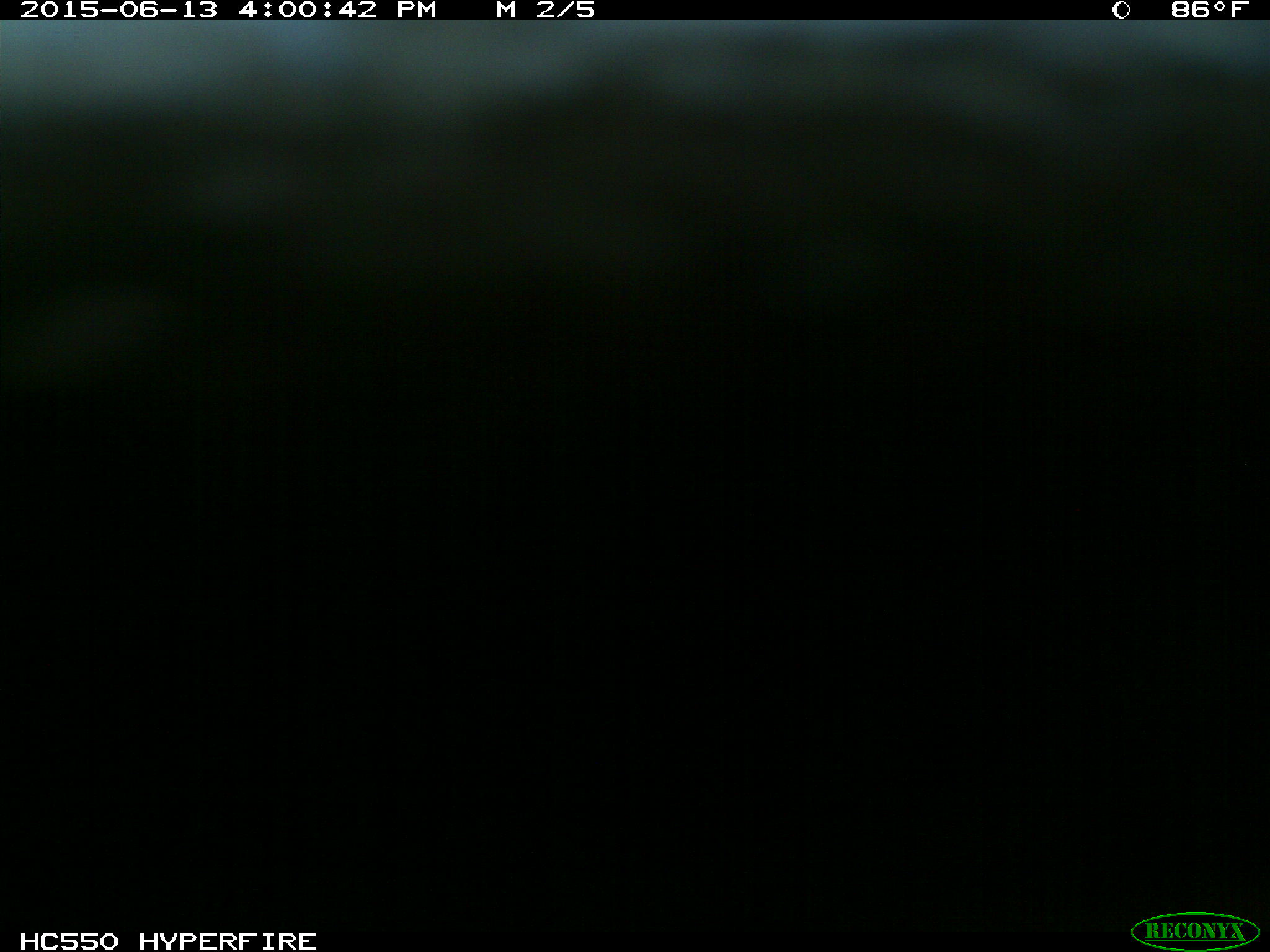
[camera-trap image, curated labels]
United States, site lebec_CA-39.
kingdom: Animalia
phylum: Chordata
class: Mammalia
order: Artiodactyla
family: Bovidae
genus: Bos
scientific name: Bos taurus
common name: domestic cow